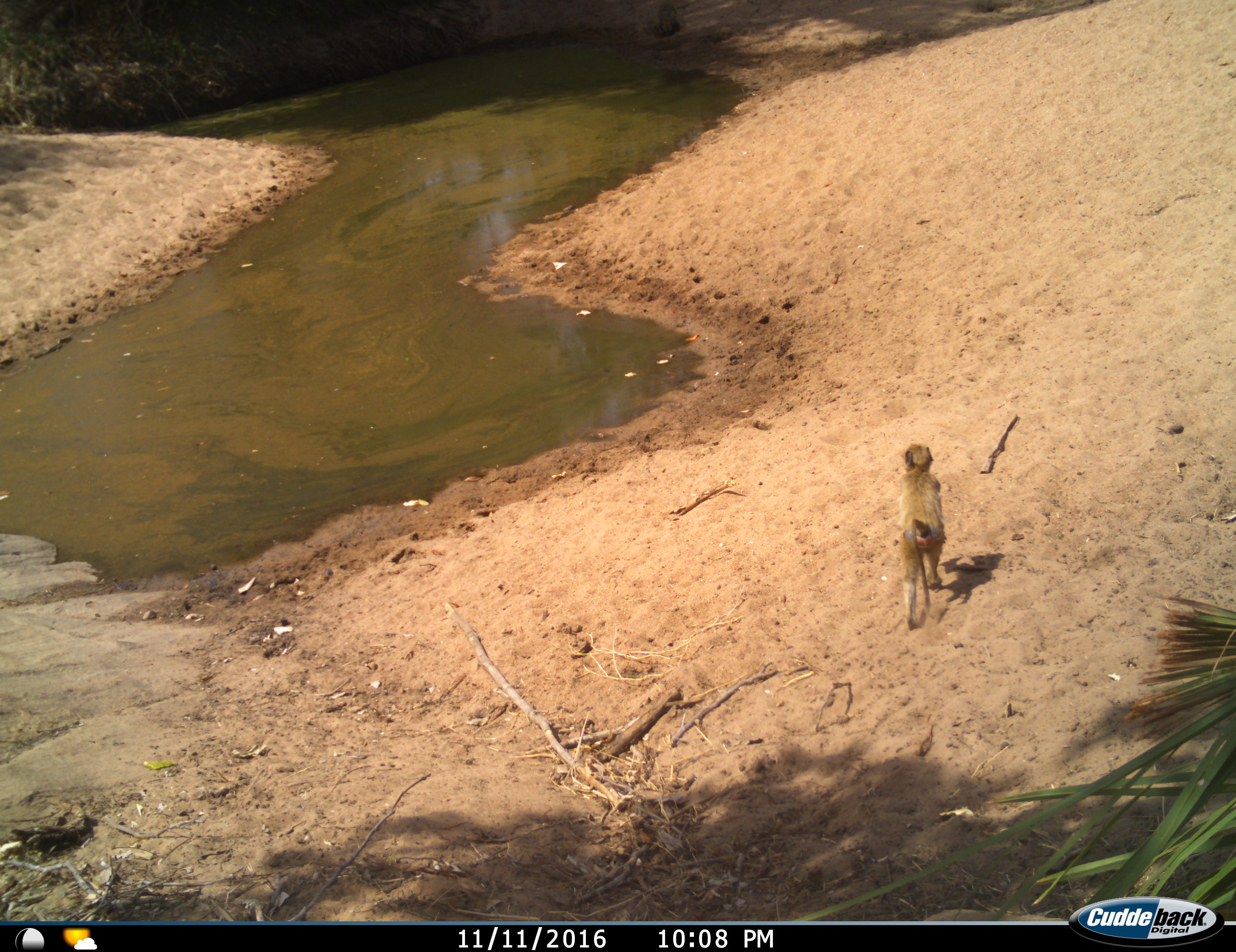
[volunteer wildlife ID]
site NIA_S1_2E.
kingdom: Animalia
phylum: Chordata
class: Mammalia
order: Primates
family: Cercopithecidae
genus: Papio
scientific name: Papio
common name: baboon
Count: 1.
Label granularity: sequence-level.